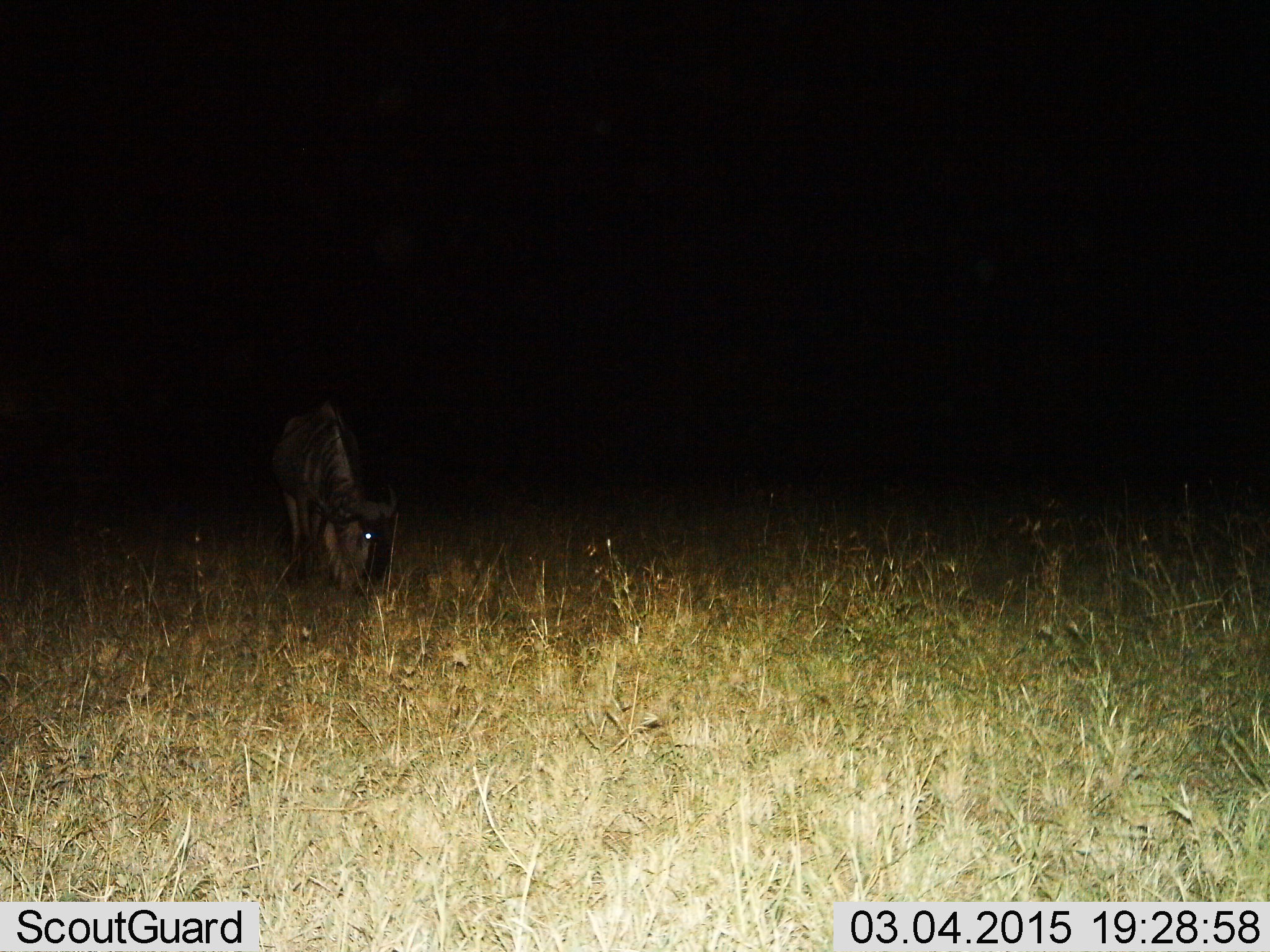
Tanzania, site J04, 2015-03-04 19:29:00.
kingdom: Animalia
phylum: Chordata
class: Mammalia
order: Artiodactyla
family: Bovidae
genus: Connochaetes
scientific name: Connochaetes taurinus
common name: blue wildebeest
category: wildebeest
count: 1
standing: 10%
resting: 0%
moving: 0%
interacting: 0%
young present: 0%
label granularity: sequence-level